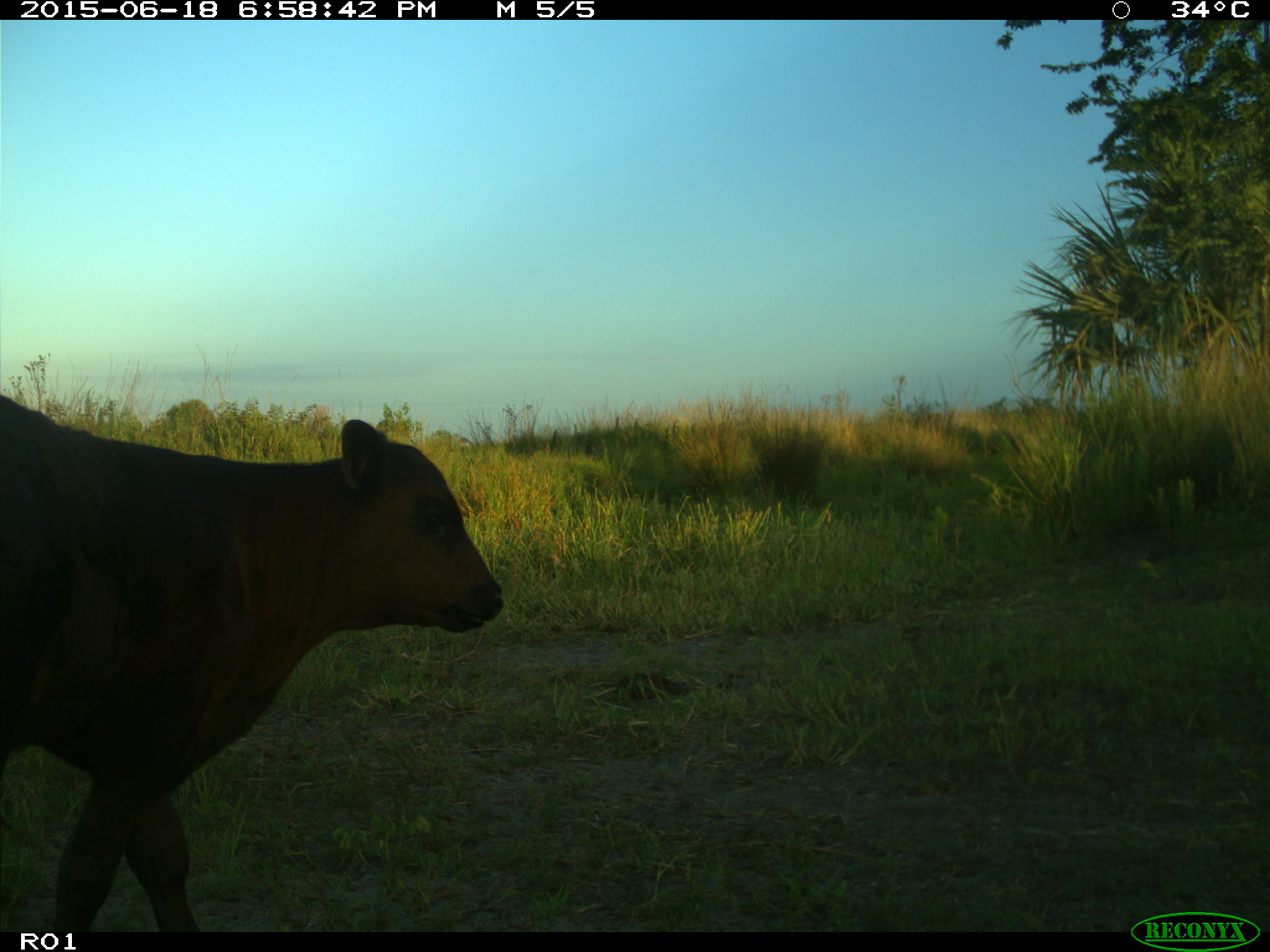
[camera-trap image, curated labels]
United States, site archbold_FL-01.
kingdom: Animalia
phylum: Chordata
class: Mammalia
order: Artiodactyla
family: Bovidae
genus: Bos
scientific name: Bos taurus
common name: domestic cow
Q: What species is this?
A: Bos taurus (domestic cow).